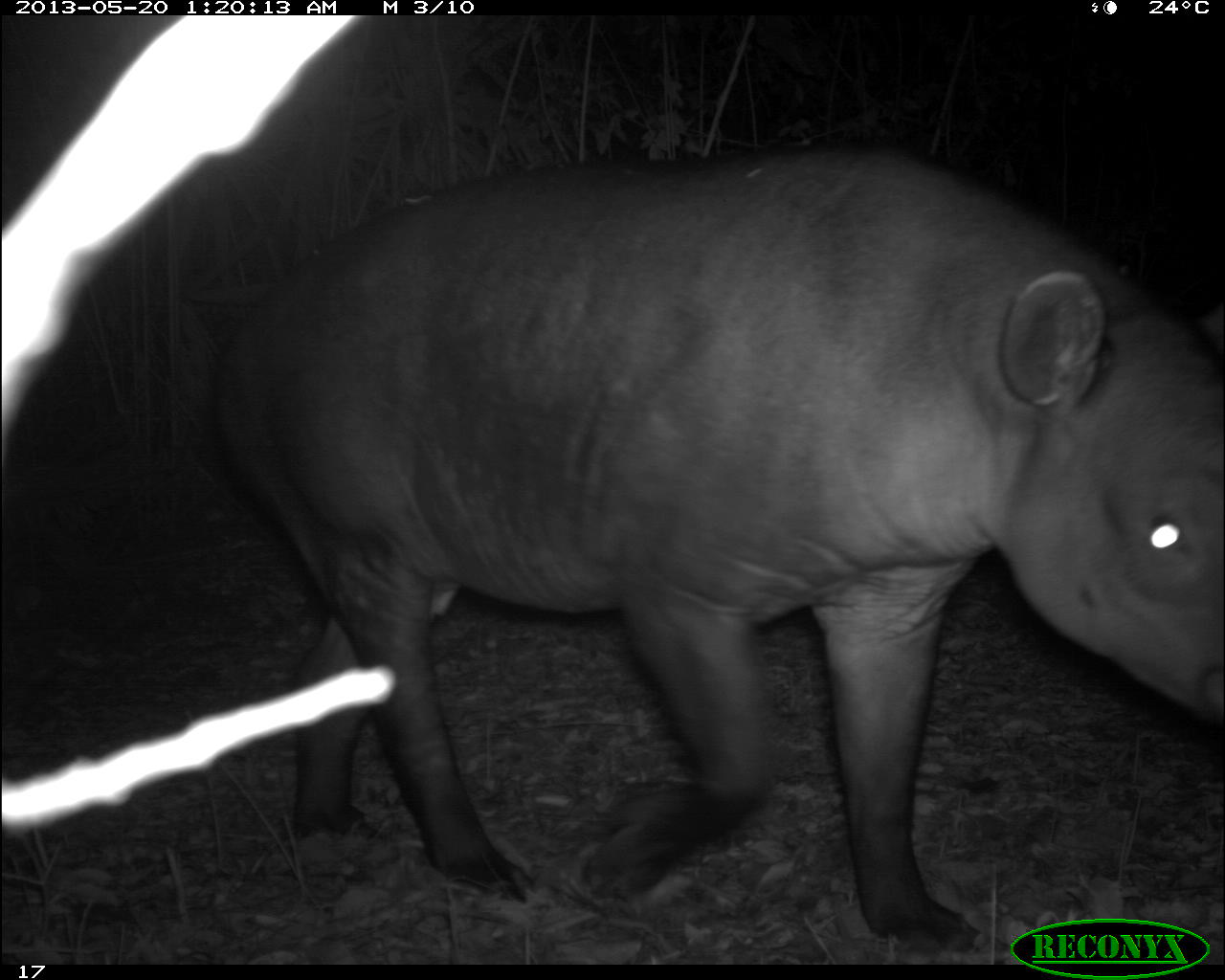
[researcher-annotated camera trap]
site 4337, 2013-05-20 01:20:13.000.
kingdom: Animalia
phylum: Chordata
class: Mammalia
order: Perissodactyla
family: Tapiridae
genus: Tapirus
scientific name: Tapirus bairdii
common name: baird's tapir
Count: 1.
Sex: female.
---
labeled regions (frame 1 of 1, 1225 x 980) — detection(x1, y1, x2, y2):
tapirus bairdii: detection(214, 141, 1225, 952)